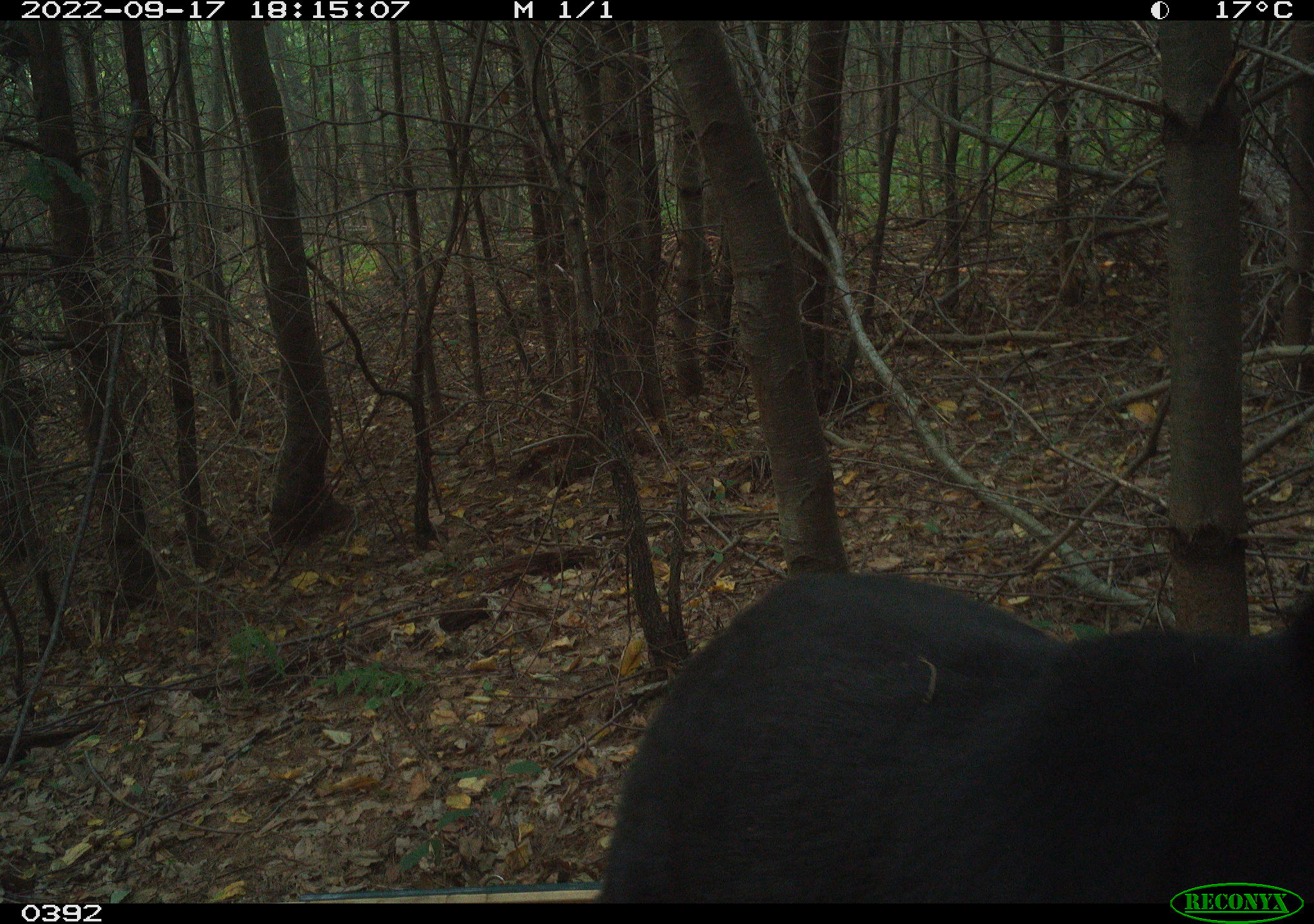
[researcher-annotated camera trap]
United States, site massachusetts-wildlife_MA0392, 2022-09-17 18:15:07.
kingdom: Animalia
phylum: Chordata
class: Mammalia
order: Carnivora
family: Ursidae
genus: Ursus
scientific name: Ursus americanus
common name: black bear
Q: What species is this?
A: Black bear (Ursus americanus).